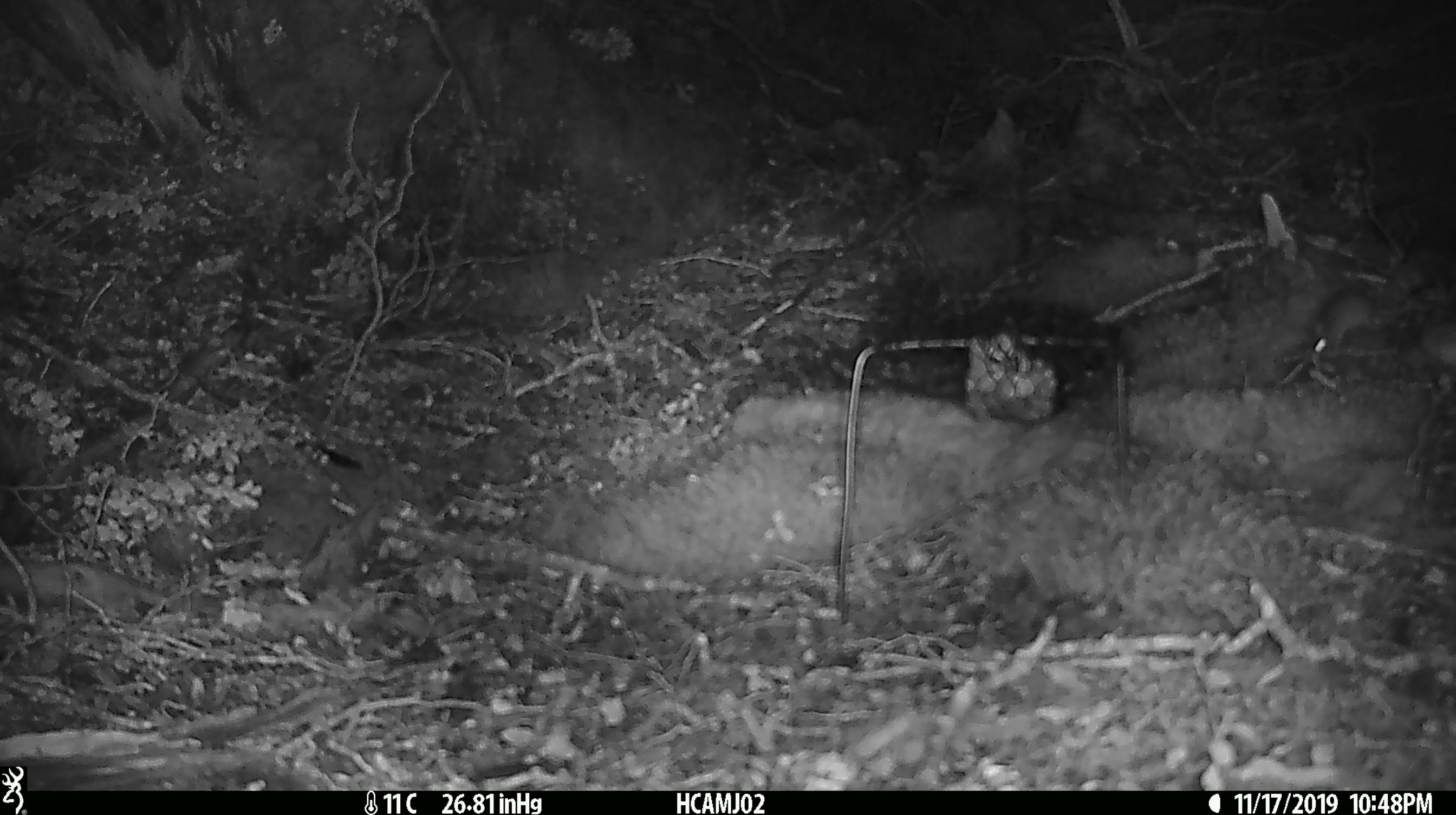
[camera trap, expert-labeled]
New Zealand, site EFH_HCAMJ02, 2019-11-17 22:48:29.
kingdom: Animalia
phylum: Chordata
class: Mammalia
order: Rodentia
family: Muridae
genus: Mus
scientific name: Mus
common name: mouse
Mouse (Mus).